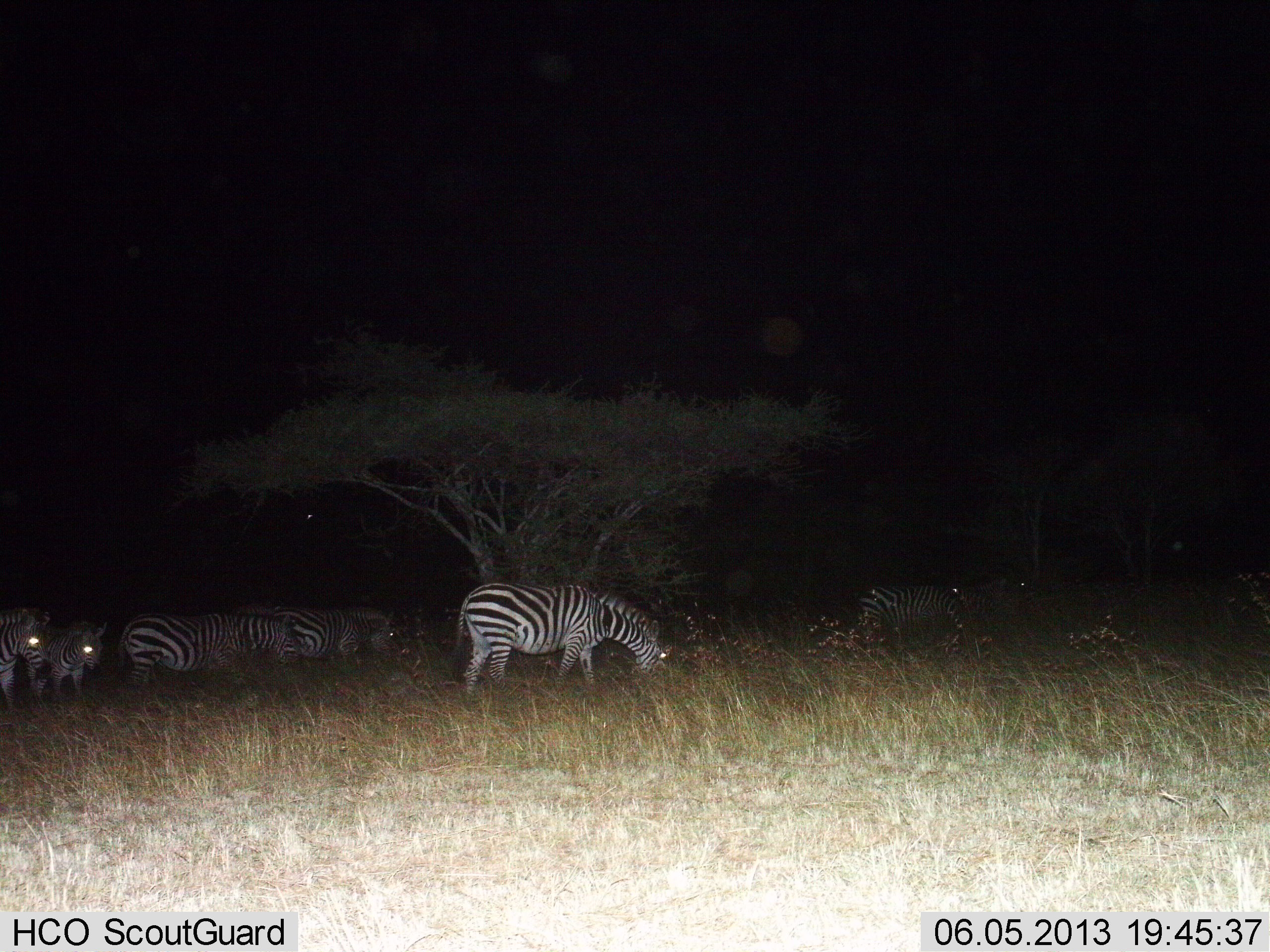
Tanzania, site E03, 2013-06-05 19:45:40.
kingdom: Animalia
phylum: Chordata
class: Mammalia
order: Perissodactyla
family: Equidae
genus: Equus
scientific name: Equus quagga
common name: plains zebra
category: zebra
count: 7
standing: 70%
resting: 0%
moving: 22%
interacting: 0%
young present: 4%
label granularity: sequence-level